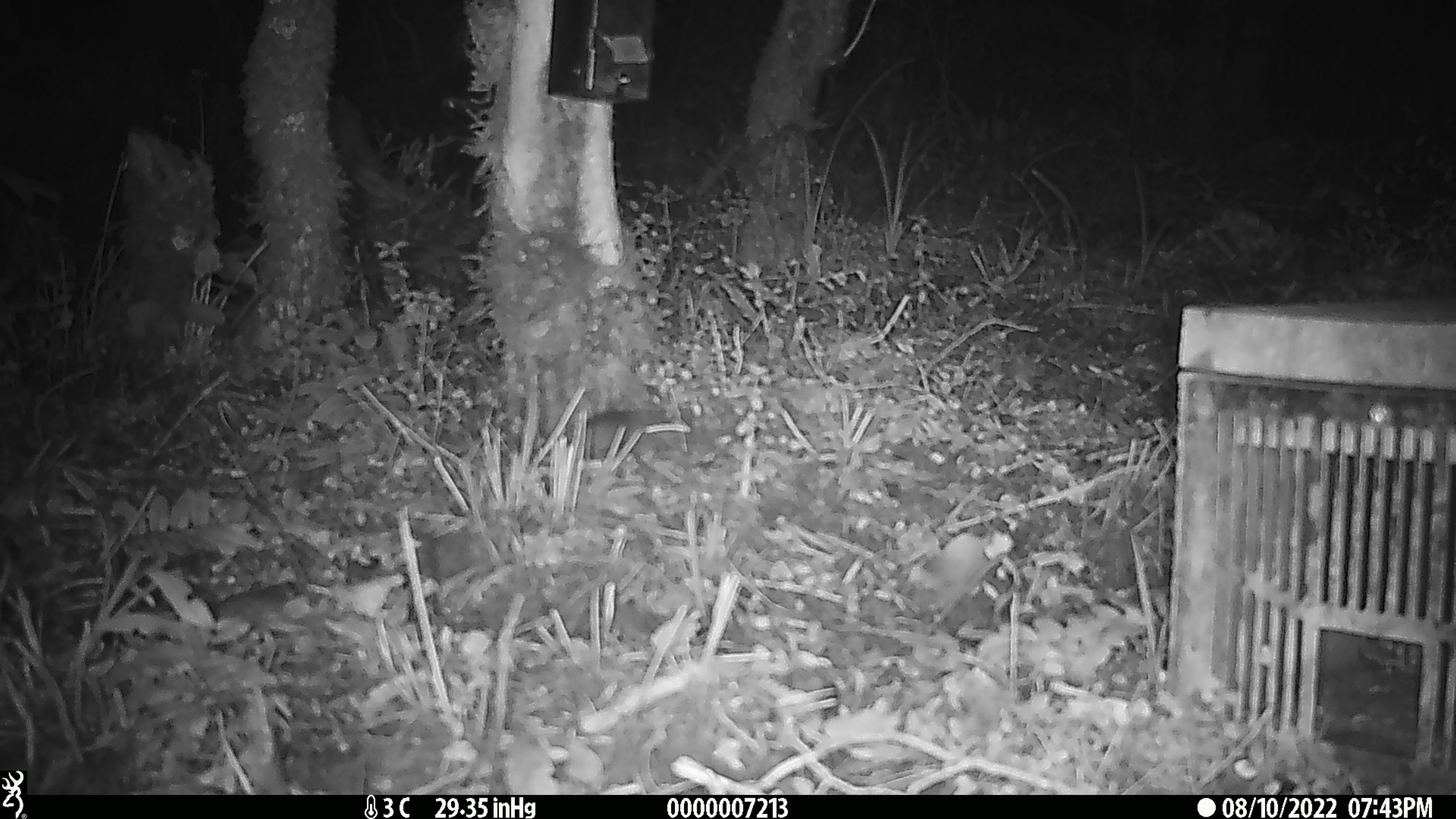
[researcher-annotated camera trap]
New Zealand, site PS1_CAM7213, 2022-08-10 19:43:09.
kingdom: Animalia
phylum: Chordata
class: Mammalia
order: Rodentia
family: Muridae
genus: Mus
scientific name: Mus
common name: mouse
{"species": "mouse (Mus)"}